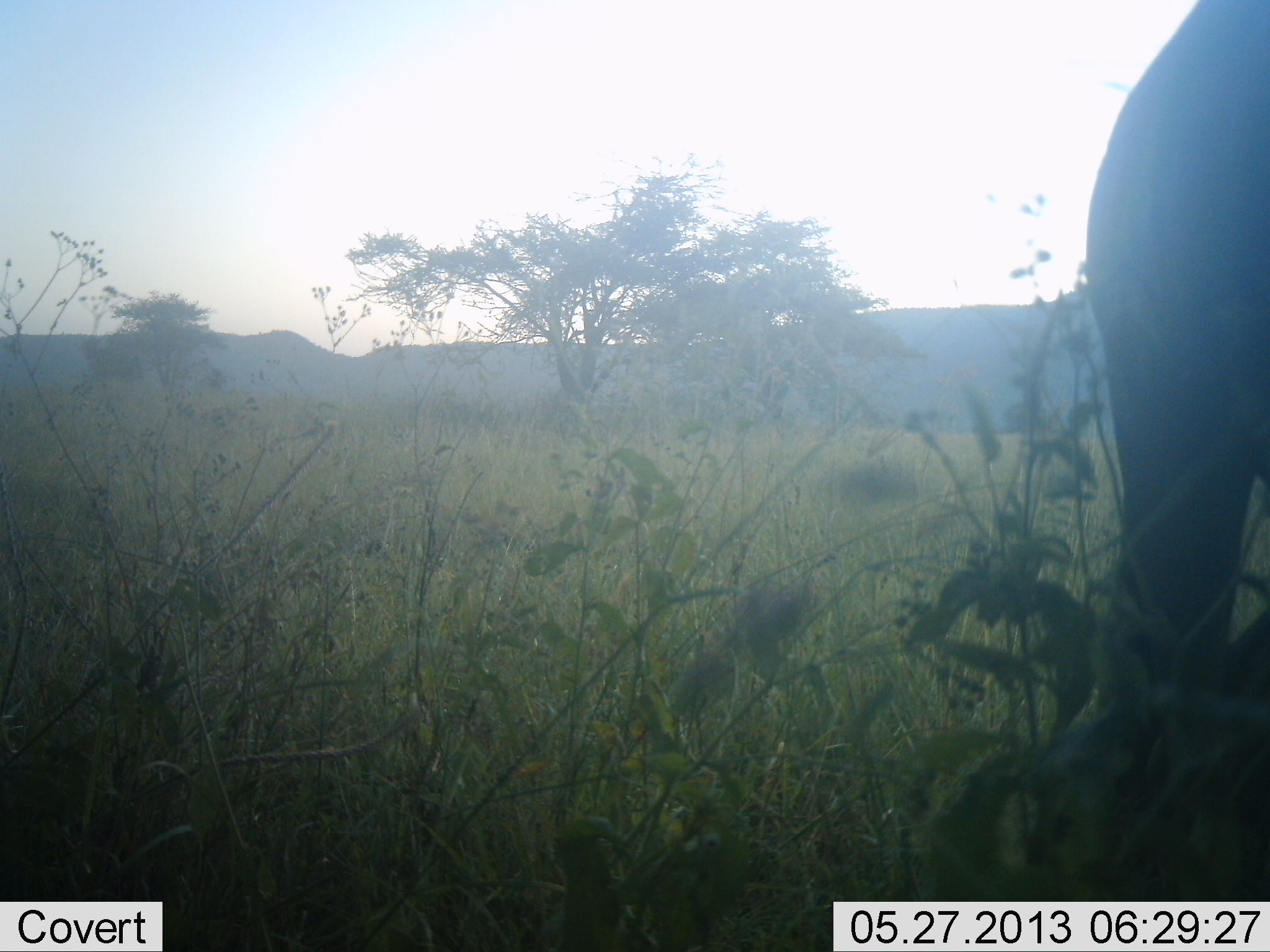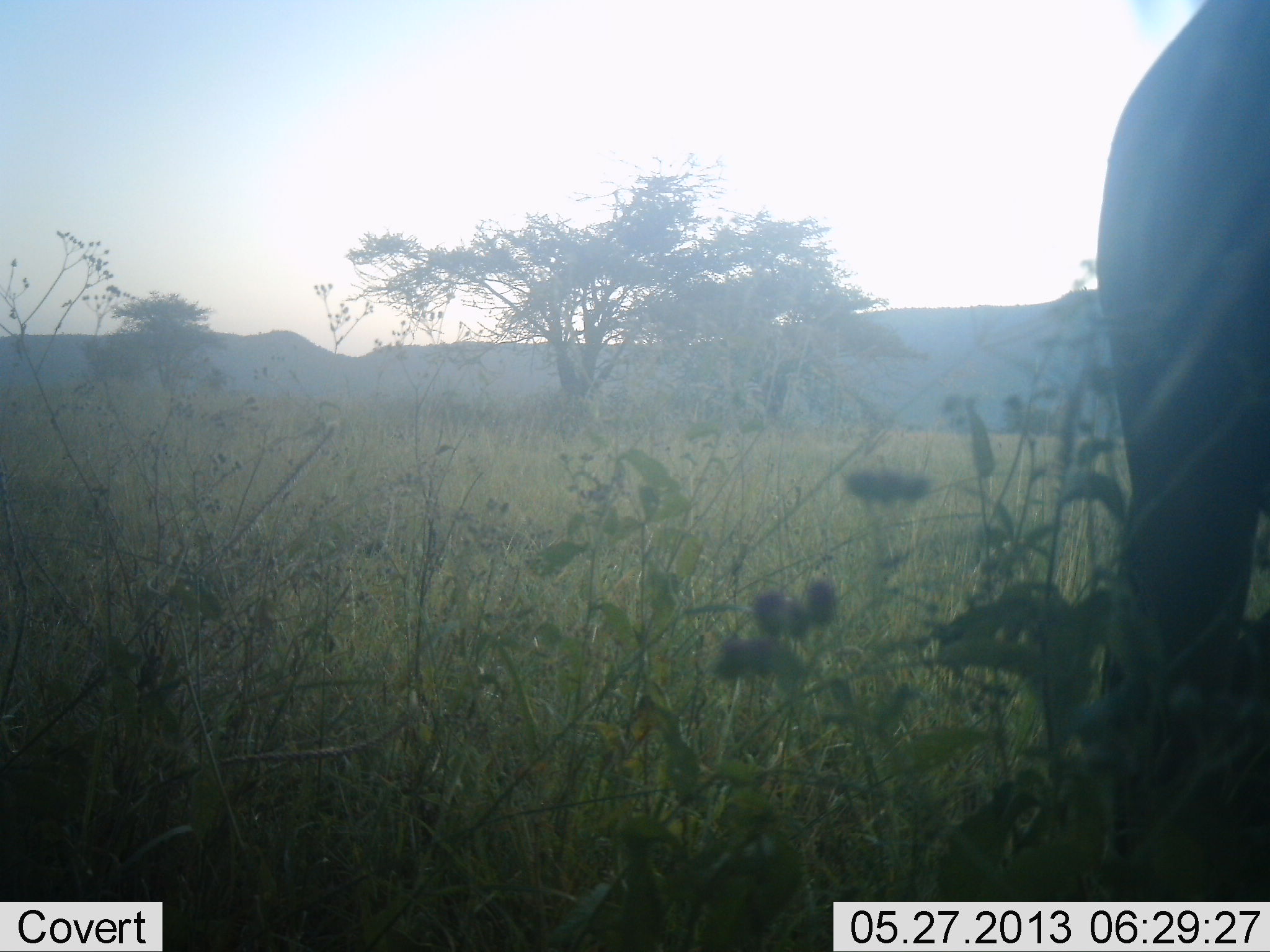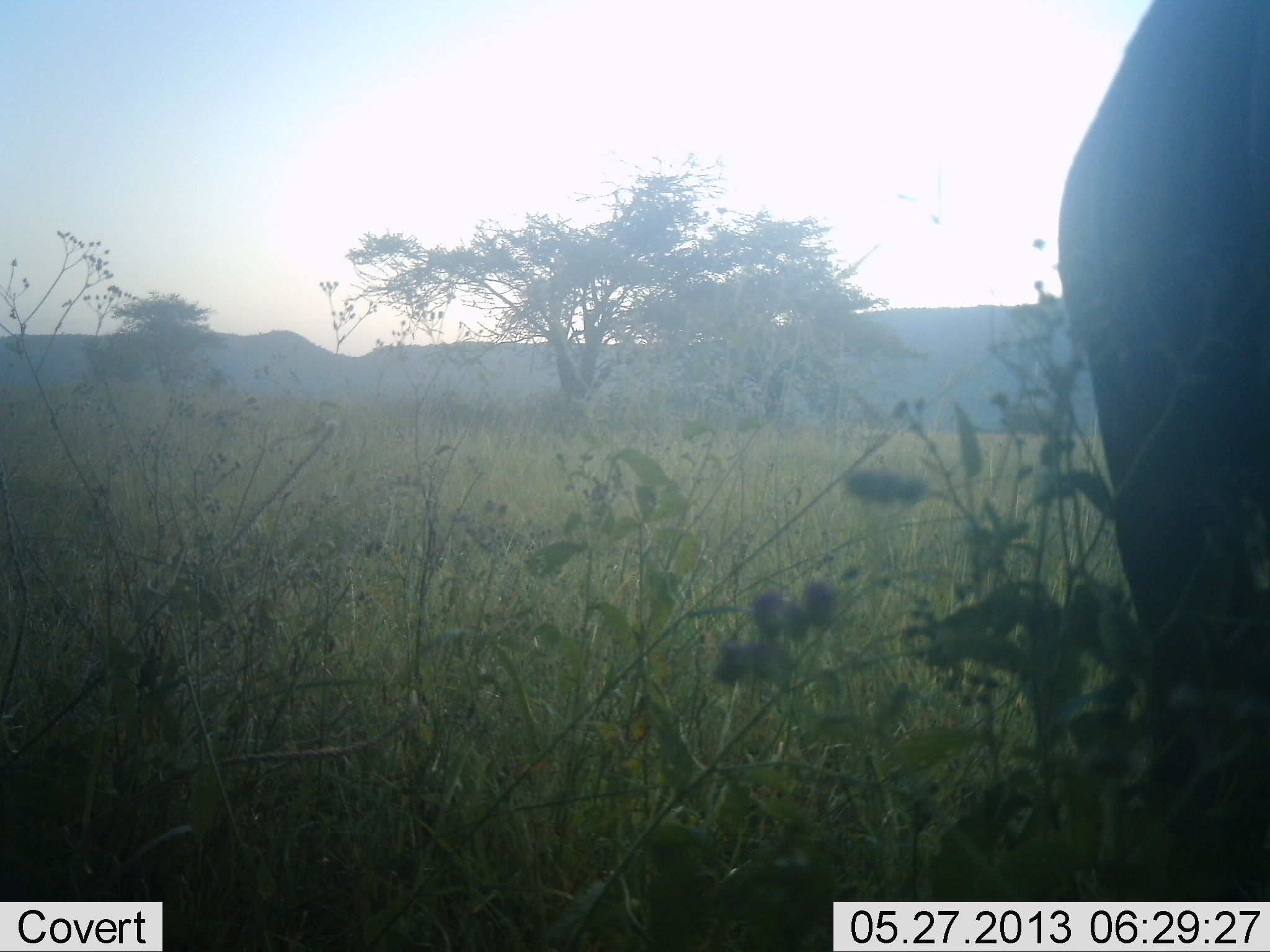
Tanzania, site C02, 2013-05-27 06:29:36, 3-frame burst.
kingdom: Animalia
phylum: Chordata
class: Mammalia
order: Proboscidea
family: Elephantidae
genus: Loxodonta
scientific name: Loxodonta africana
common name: african bush elephant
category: elephant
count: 1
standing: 71%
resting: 0%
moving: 14%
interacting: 0%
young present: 0%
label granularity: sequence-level